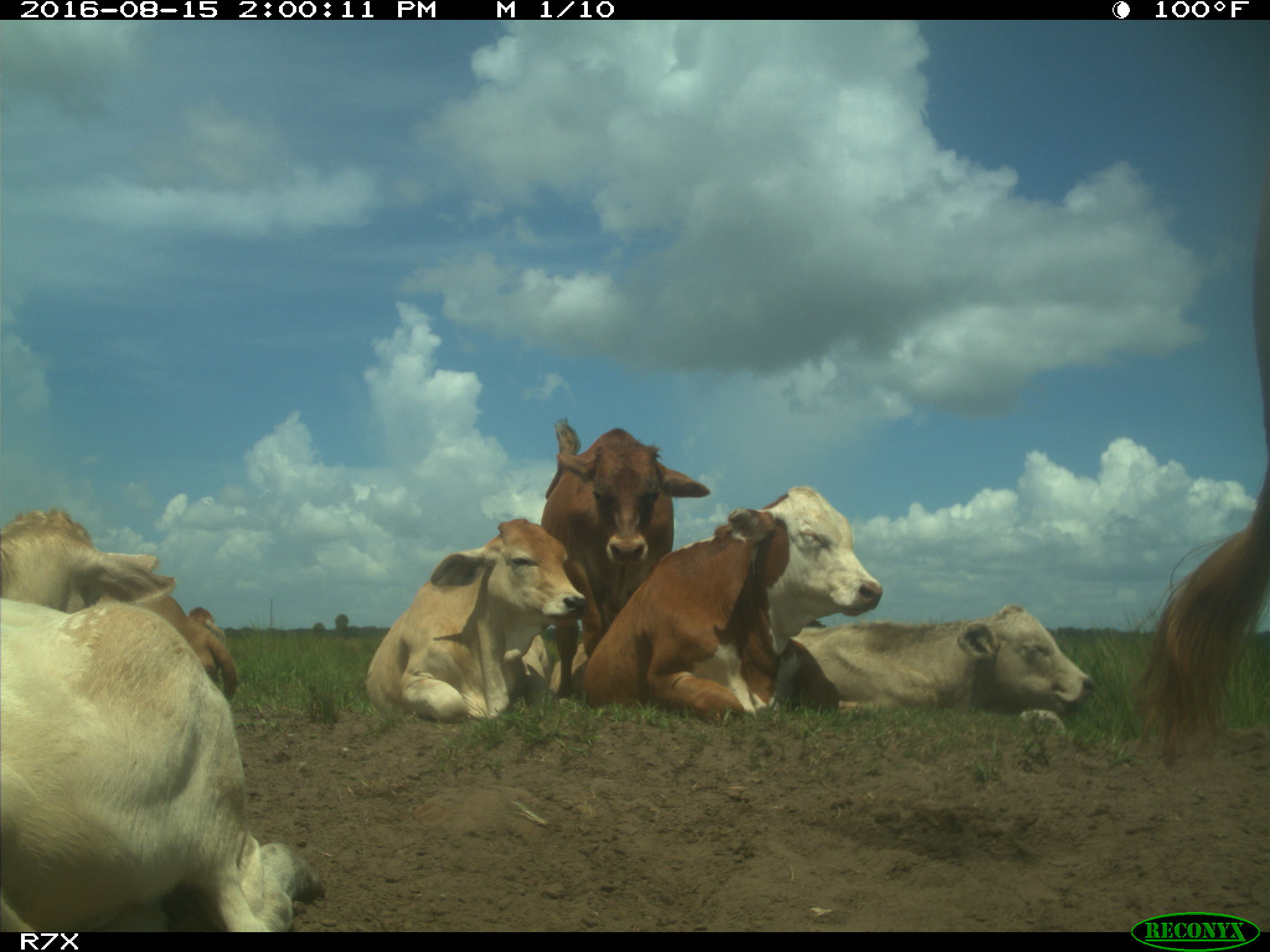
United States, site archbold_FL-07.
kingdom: Animalia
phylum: Chordata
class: Mammalia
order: Artiodactyla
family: Bovidae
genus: Bos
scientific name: Bos taurus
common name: domestic cow